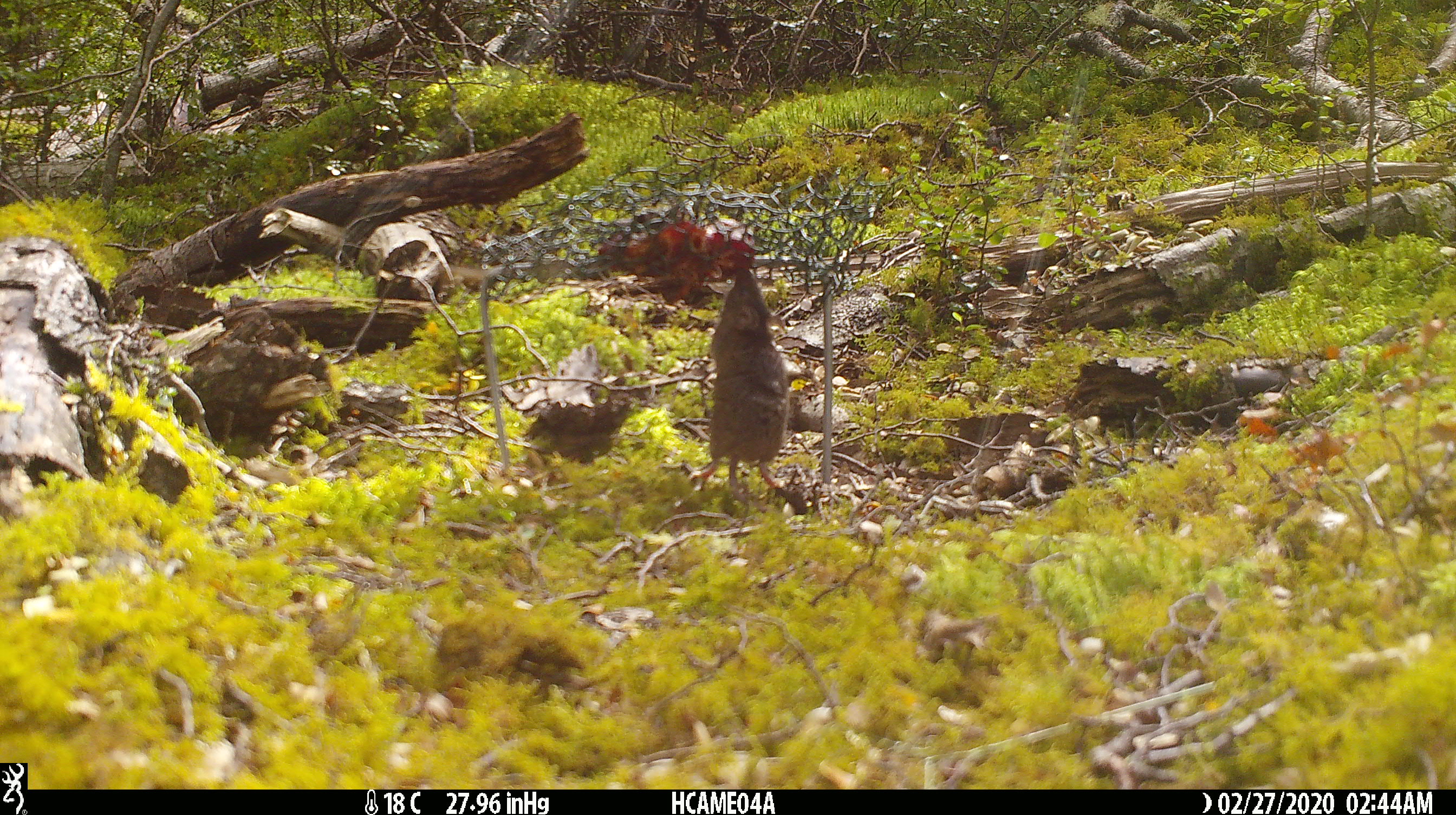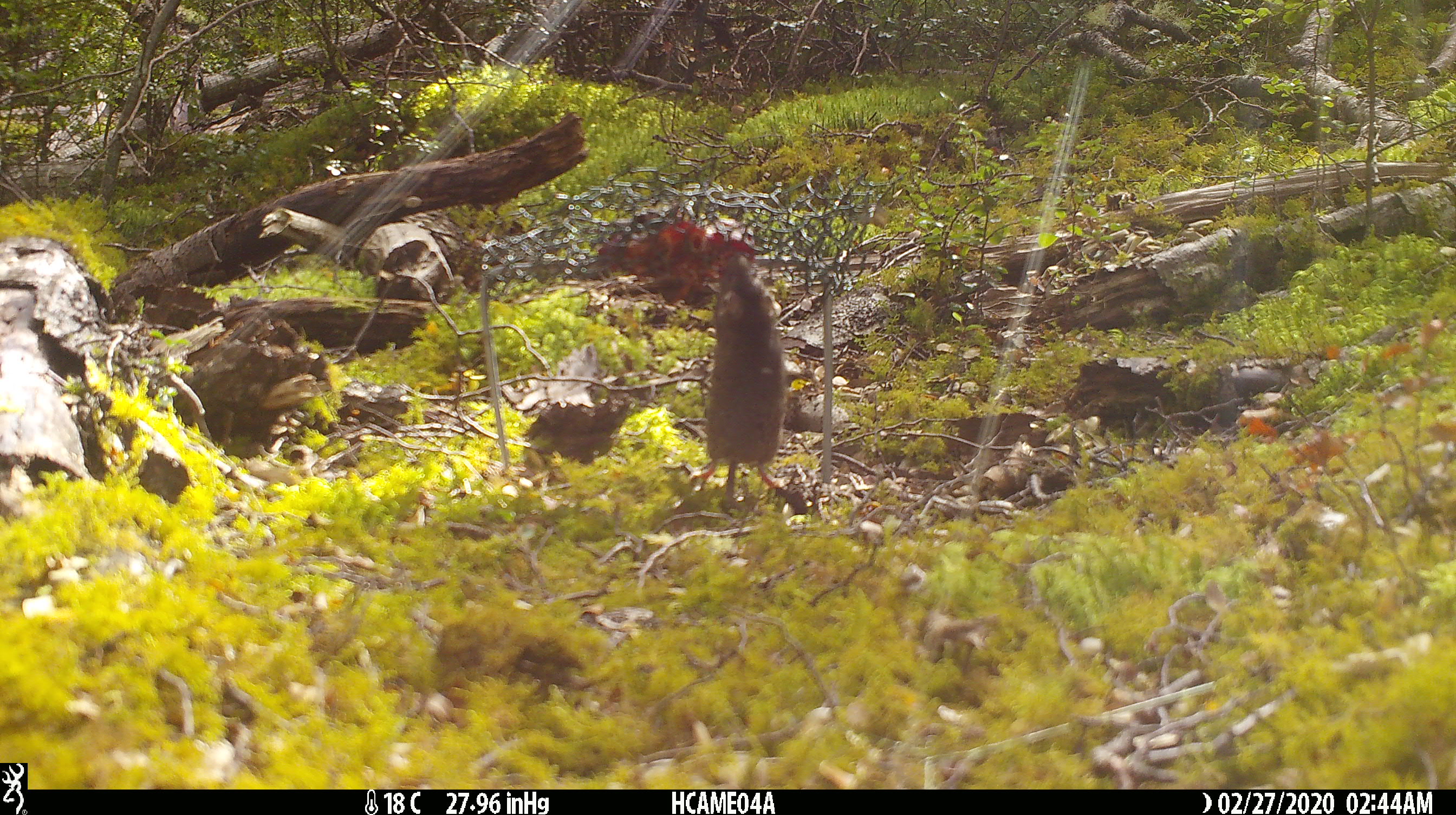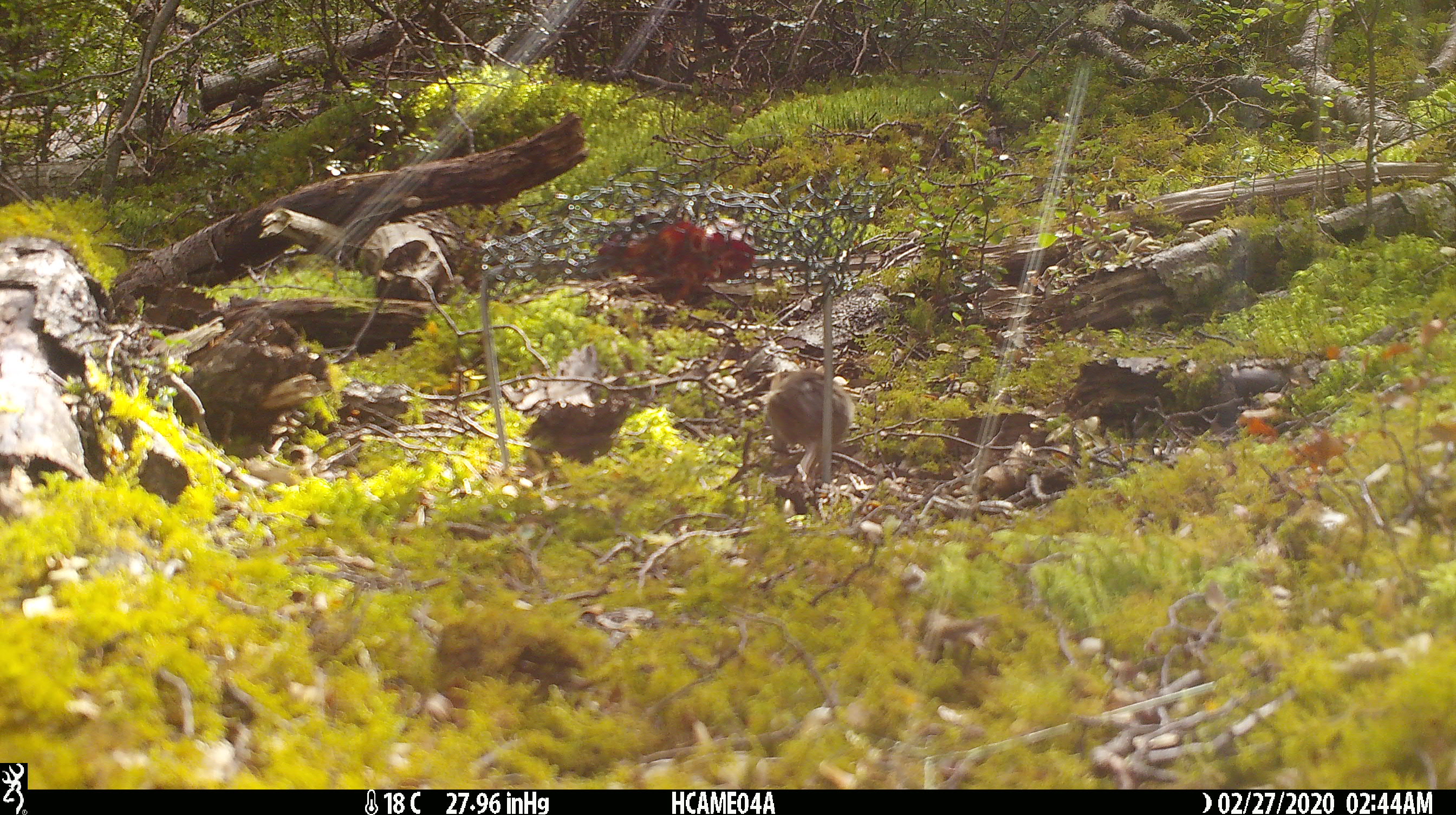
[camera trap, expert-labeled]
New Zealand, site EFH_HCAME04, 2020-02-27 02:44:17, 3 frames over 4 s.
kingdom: Animalia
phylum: Chordata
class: Mammalia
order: Rodentia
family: Muridae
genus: Mus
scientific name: Mus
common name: mouse